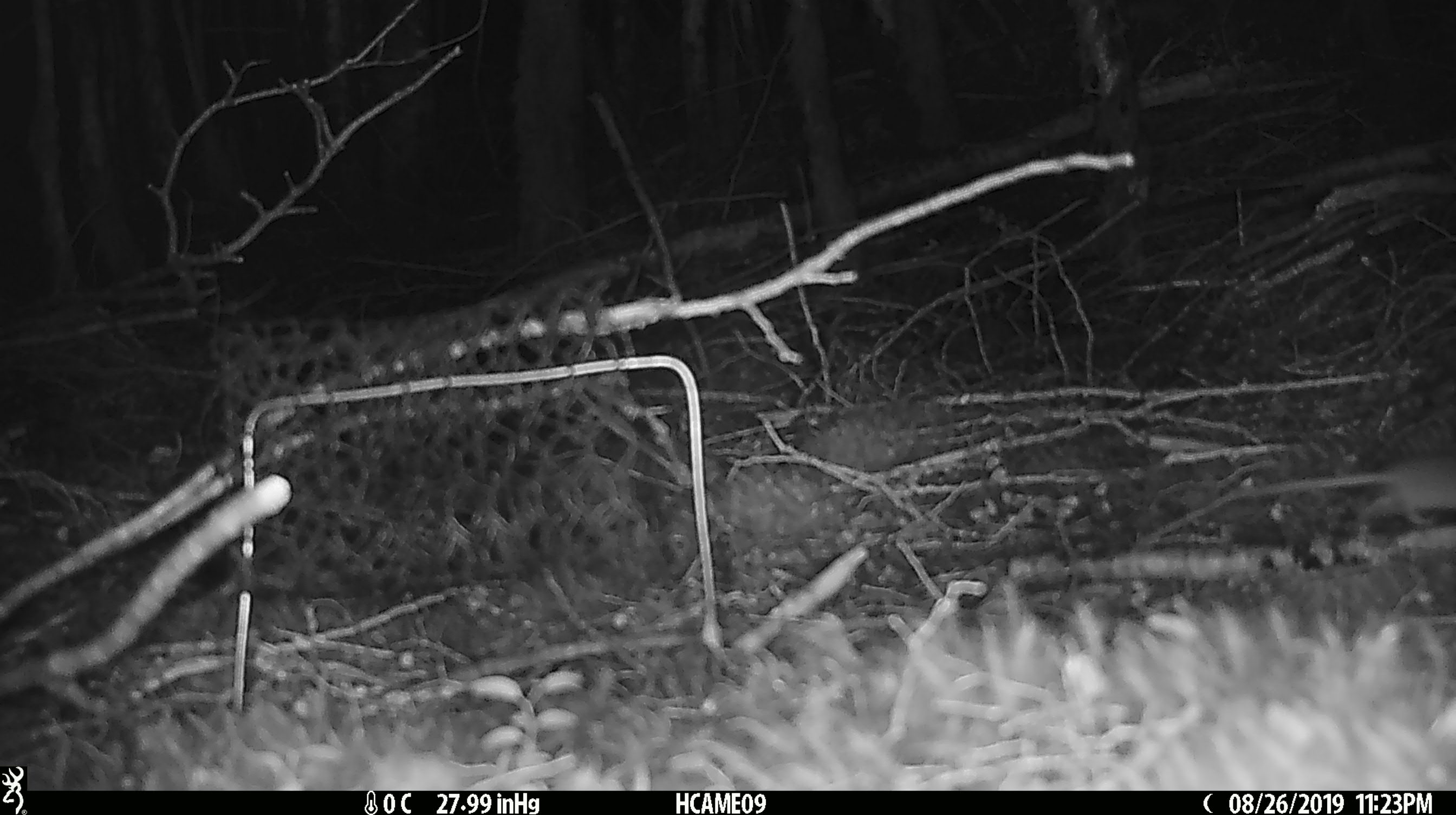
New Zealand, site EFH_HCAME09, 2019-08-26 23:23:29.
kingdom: Animalia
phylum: Chordata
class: Mammalia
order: Rodentia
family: Muridae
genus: Mus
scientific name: Mus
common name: mouse